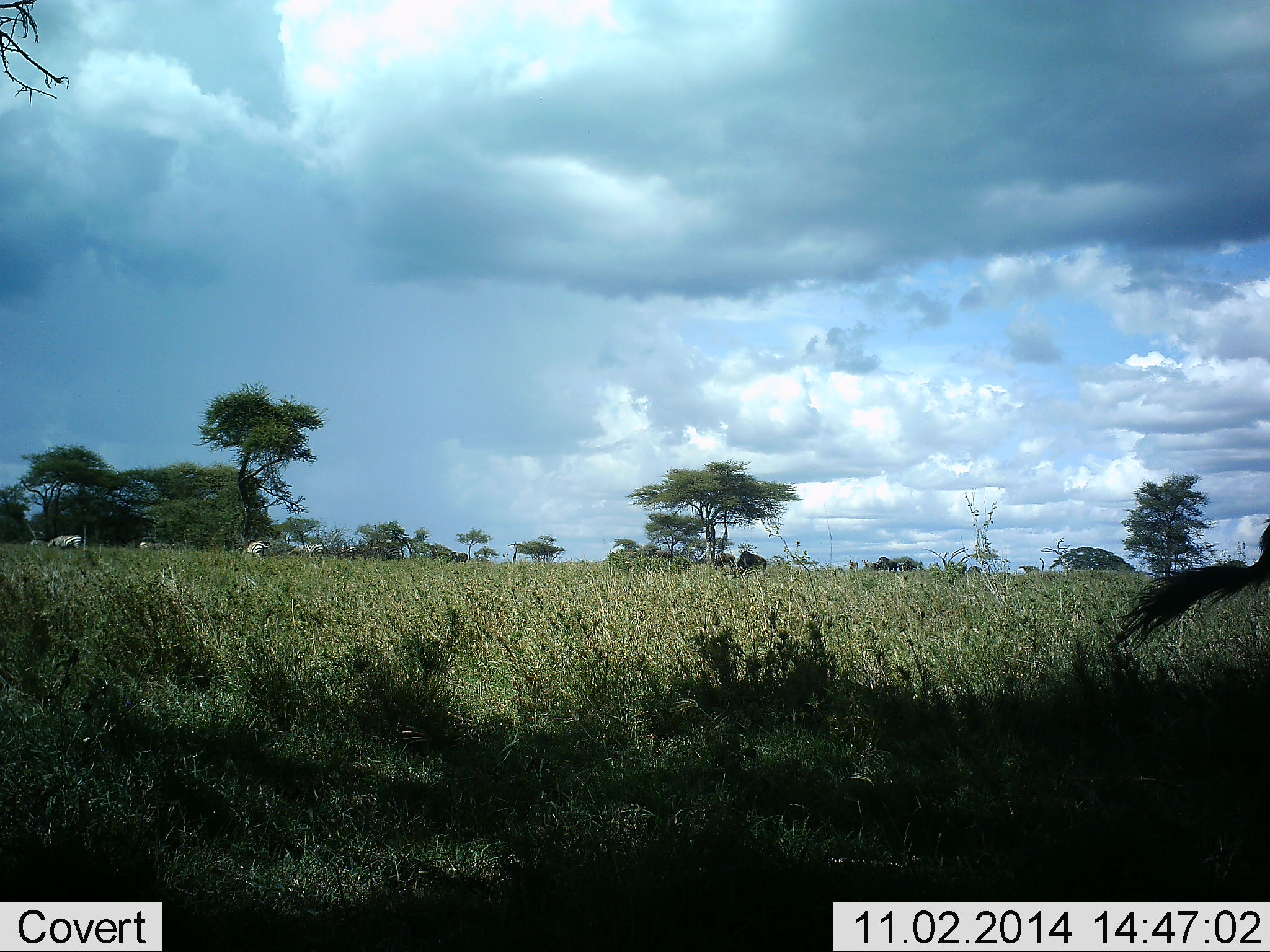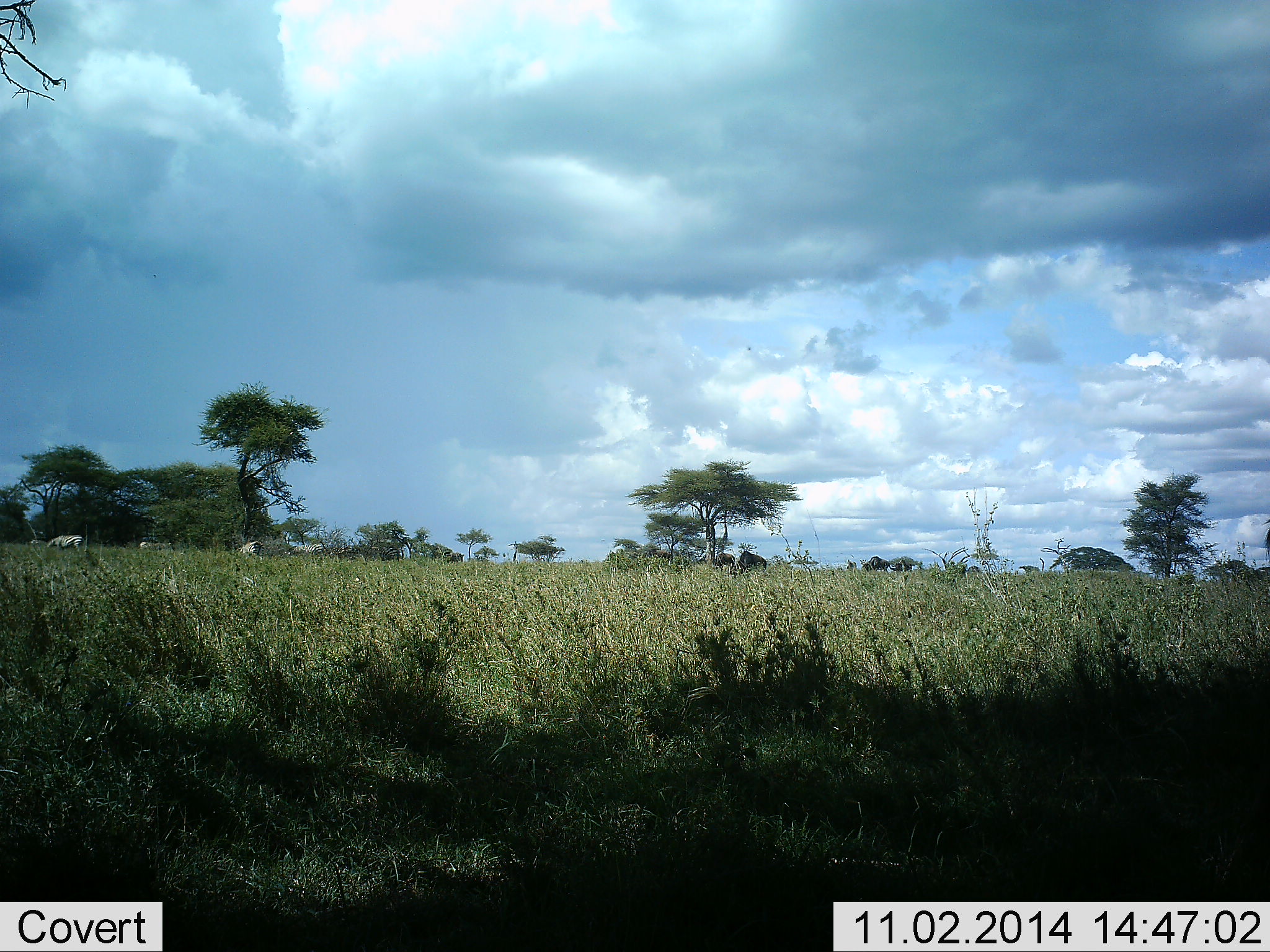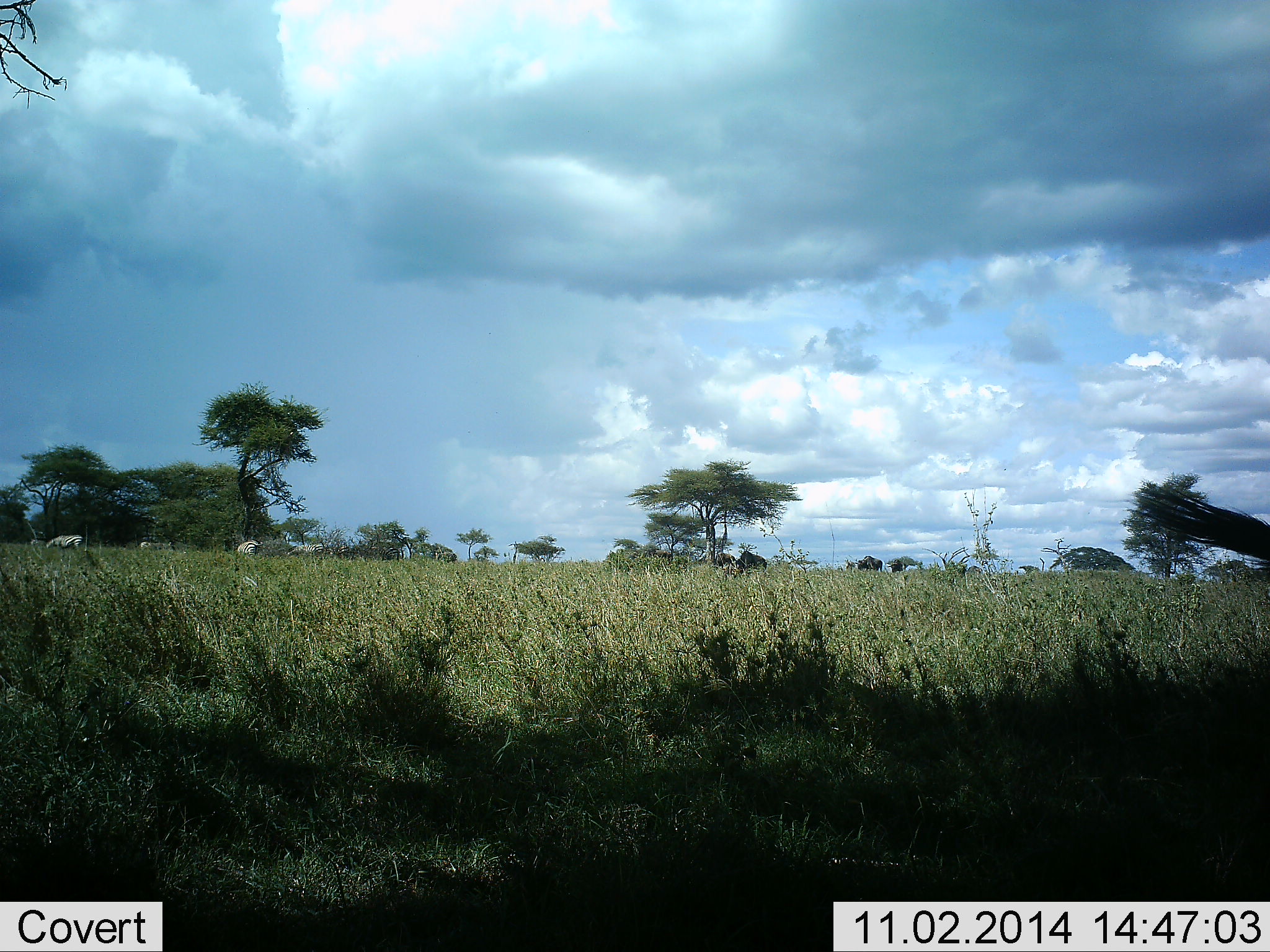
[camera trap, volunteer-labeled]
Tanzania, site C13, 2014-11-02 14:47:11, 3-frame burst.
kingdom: Animalia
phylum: Chordata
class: Mammalia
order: Artiodactyla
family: Bovidae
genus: Connochaetes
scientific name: Connochaetes taurinus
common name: blue wildebeest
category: wildebeest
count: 5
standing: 22%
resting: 0%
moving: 44%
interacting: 0%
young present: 0%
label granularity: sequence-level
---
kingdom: Animalia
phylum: Chordata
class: Mammalia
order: Perissodactyla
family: Equidae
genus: Equus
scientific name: Equus quagga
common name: plains zebra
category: zebra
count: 3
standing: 30%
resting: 0%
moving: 10%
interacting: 0%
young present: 0%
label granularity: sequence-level